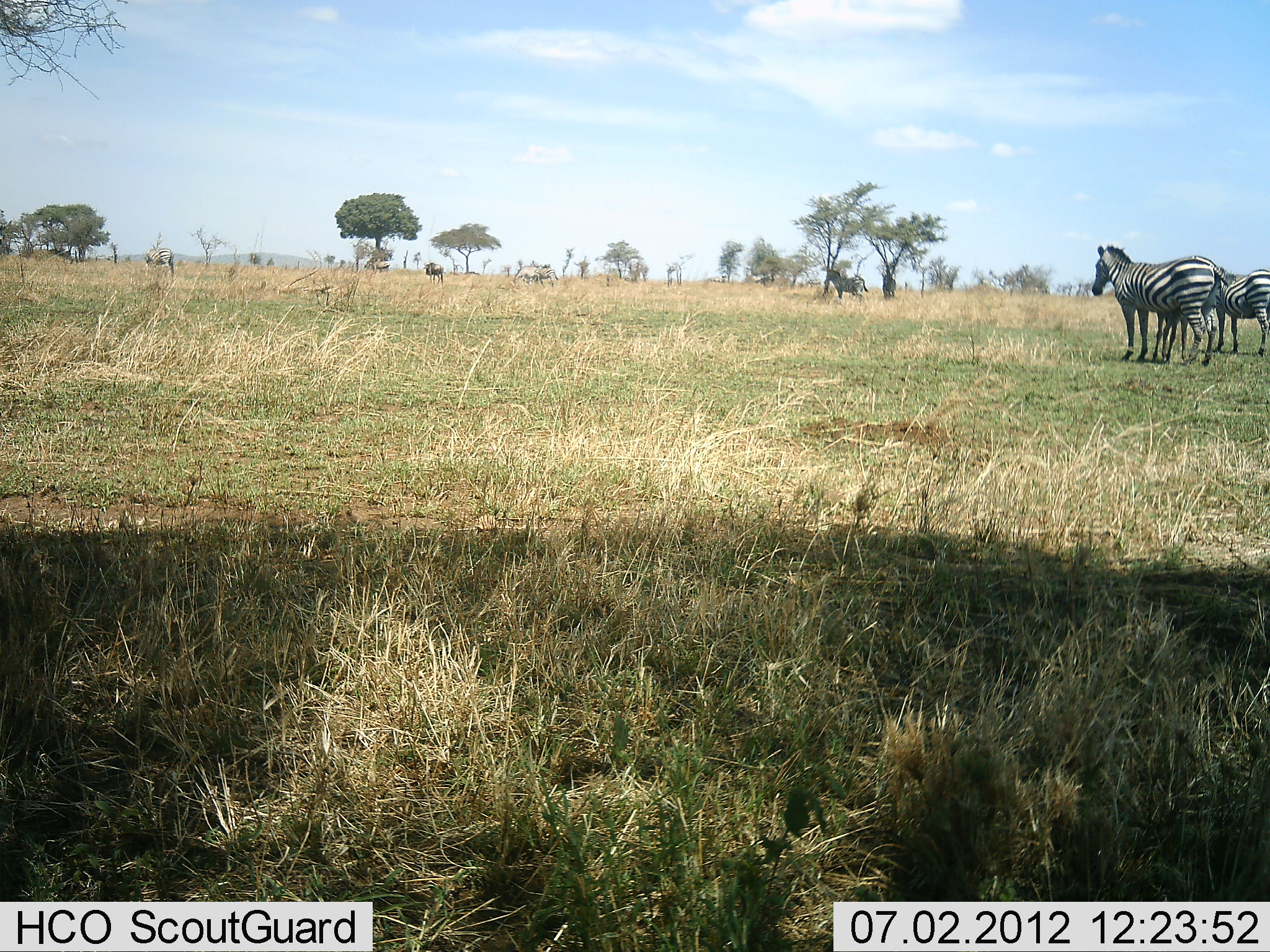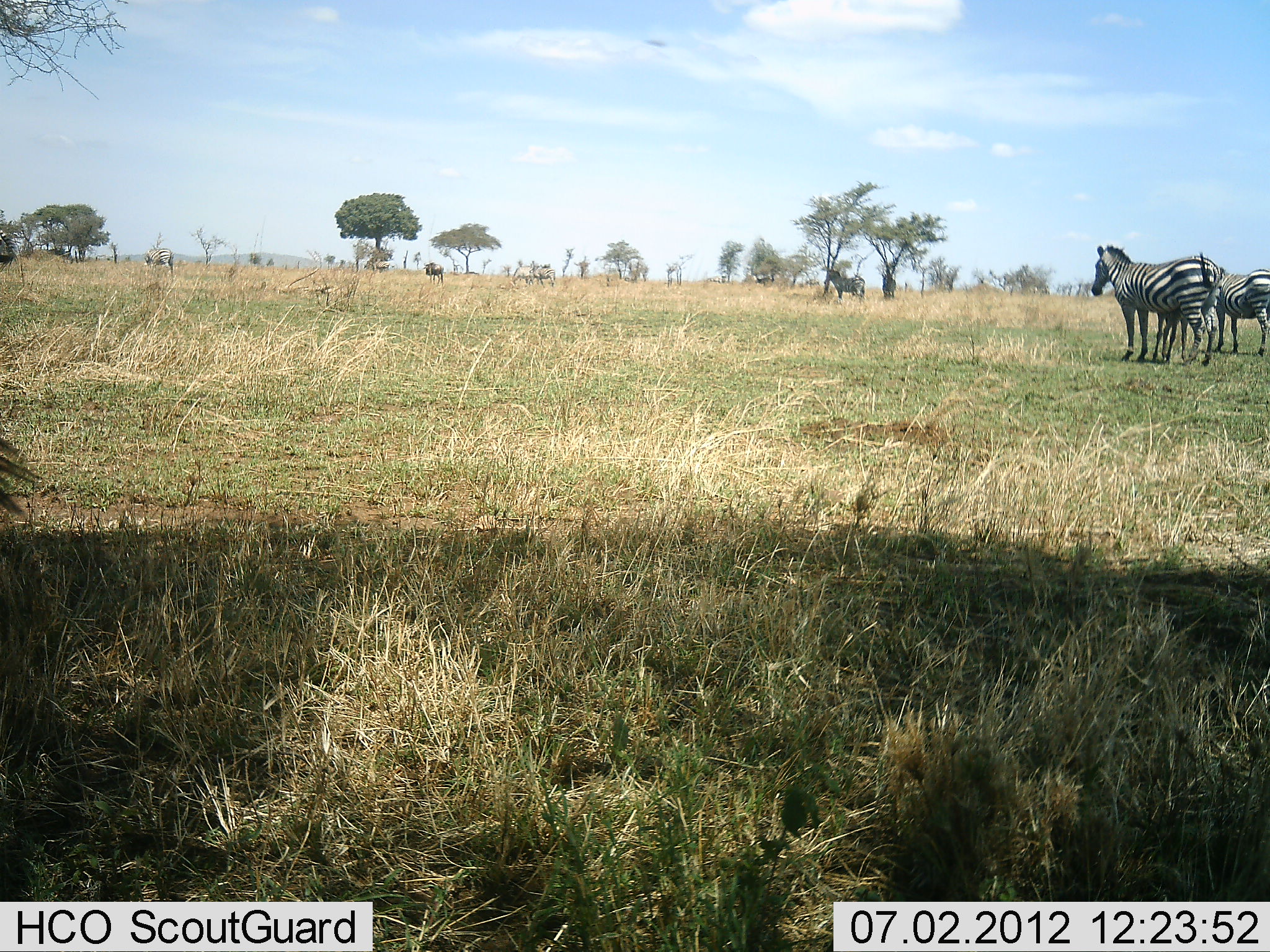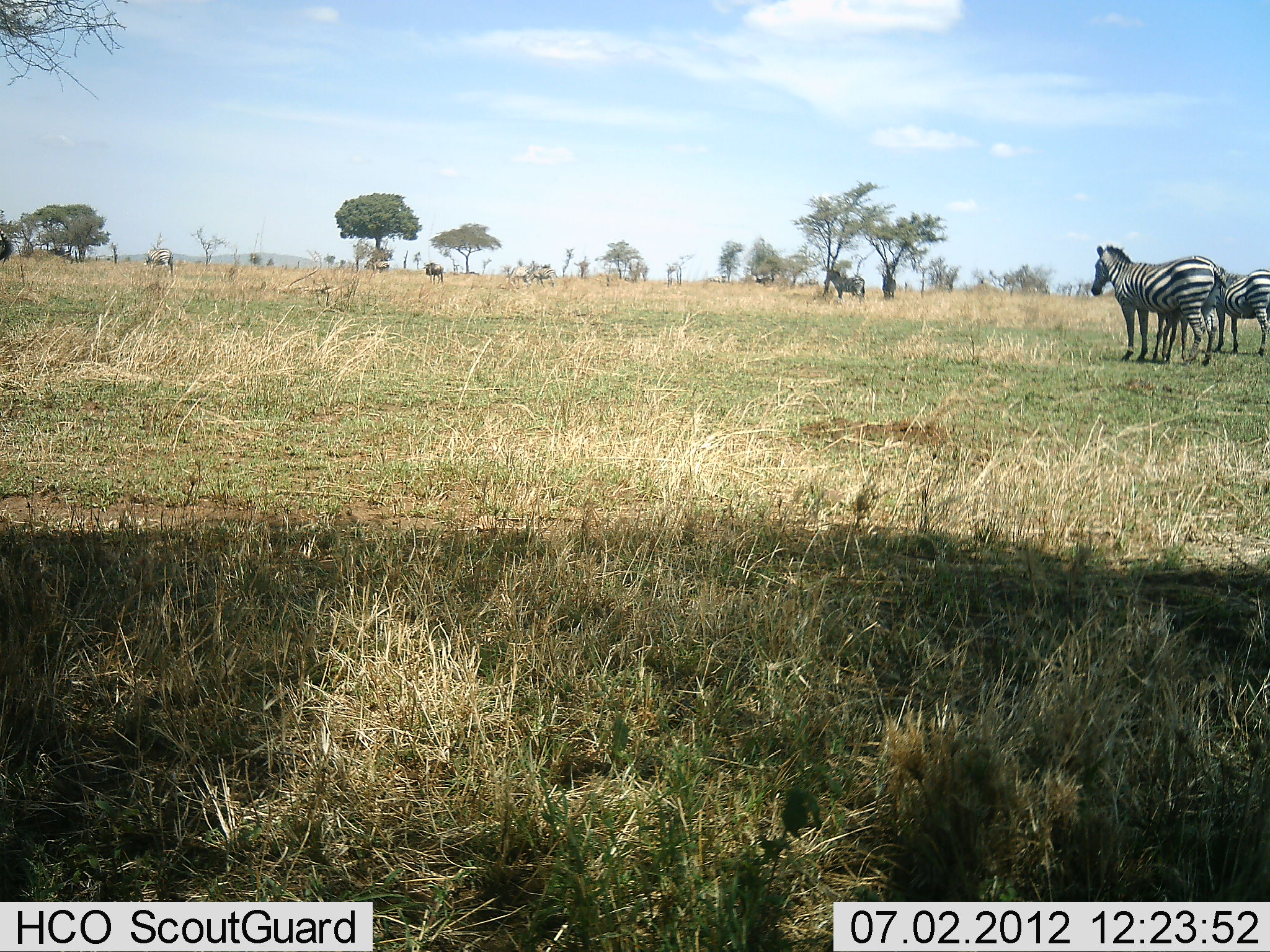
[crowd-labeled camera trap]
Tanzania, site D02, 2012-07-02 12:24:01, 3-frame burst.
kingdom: Animalia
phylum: Chordata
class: Mammalia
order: Perissodactyla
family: Equidae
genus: Equus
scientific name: Equus quagga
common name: plains zebra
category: zebra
Zebra (plains zebra) (Equus quagga), count 3. Behavior (volunteer vote fractions): standing 100%, resting 0%, moving 0%, interacting 0%. Young present (vote fraction): 33%. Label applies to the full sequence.